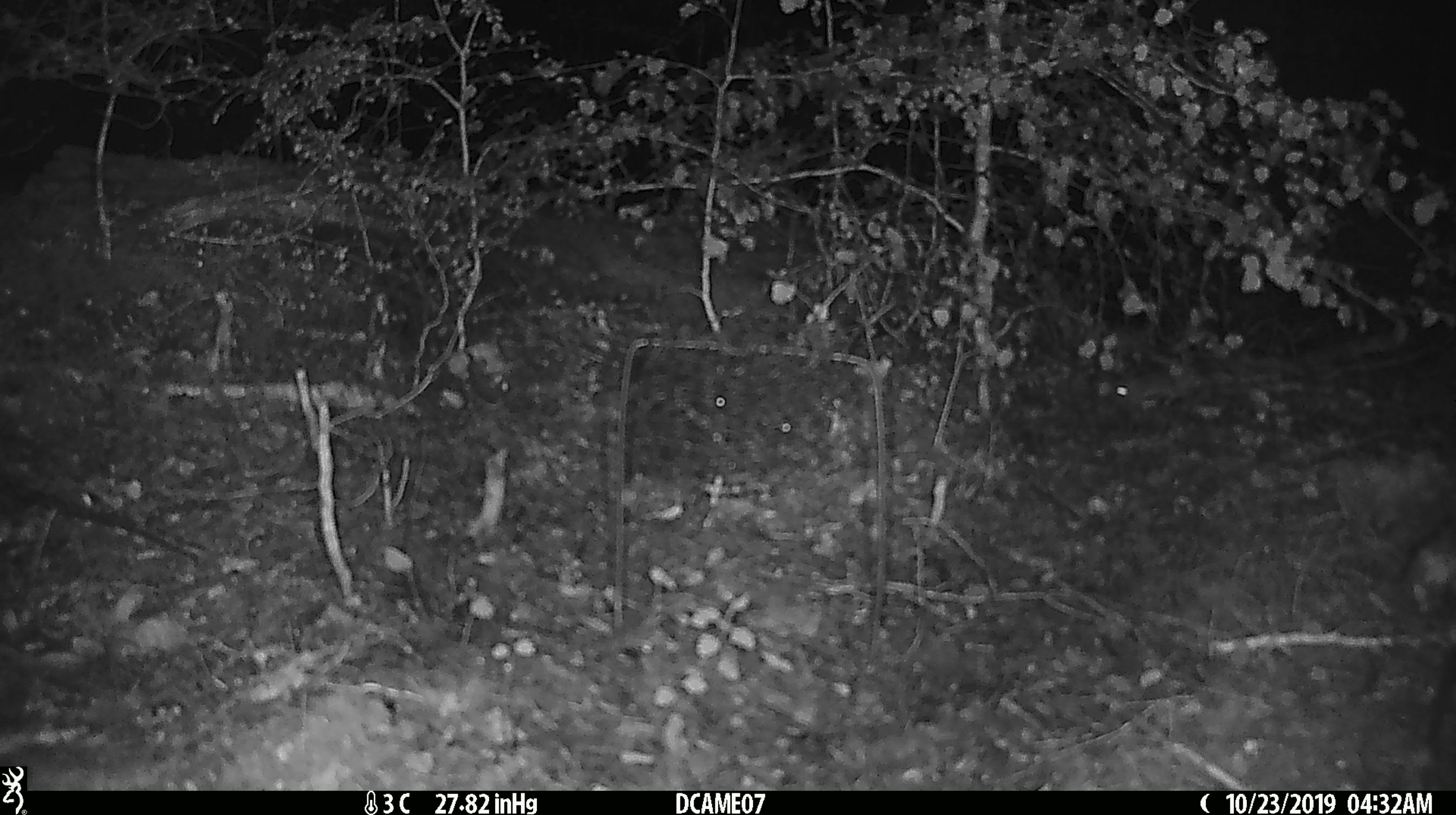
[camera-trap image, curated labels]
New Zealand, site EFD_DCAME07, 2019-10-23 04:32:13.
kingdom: Animalia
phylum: Chordata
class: Mammalia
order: Rodentia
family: Muridae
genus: Mus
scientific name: Mus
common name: mouse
Mouse (Mus).